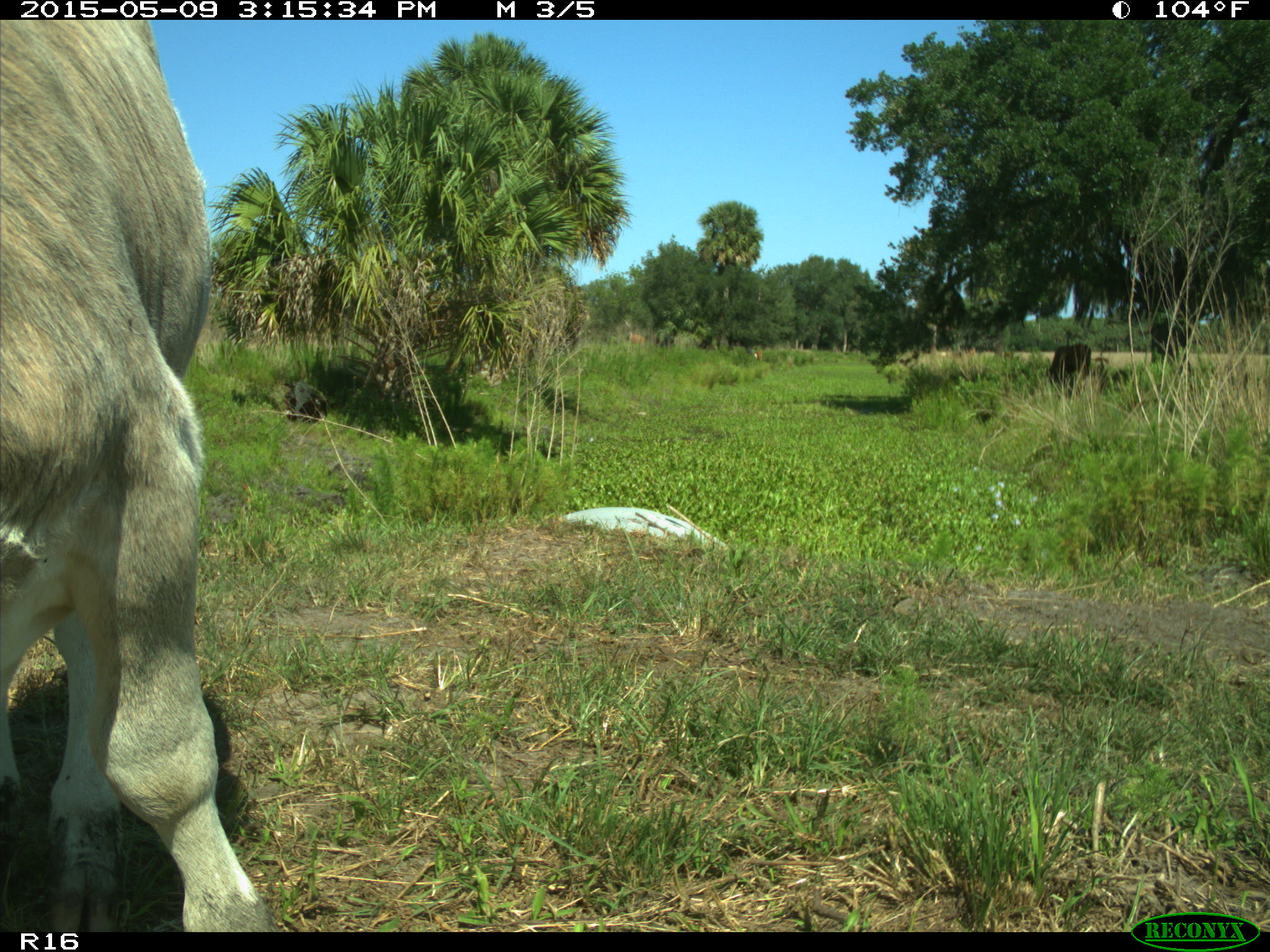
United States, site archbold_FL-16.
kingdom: Animalia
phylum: Chordata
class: Mammalia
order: Artiodactyla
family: Bovidae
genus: Bos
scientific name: Bos taurus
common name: domestic cow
Bos taurus (domestic cow).